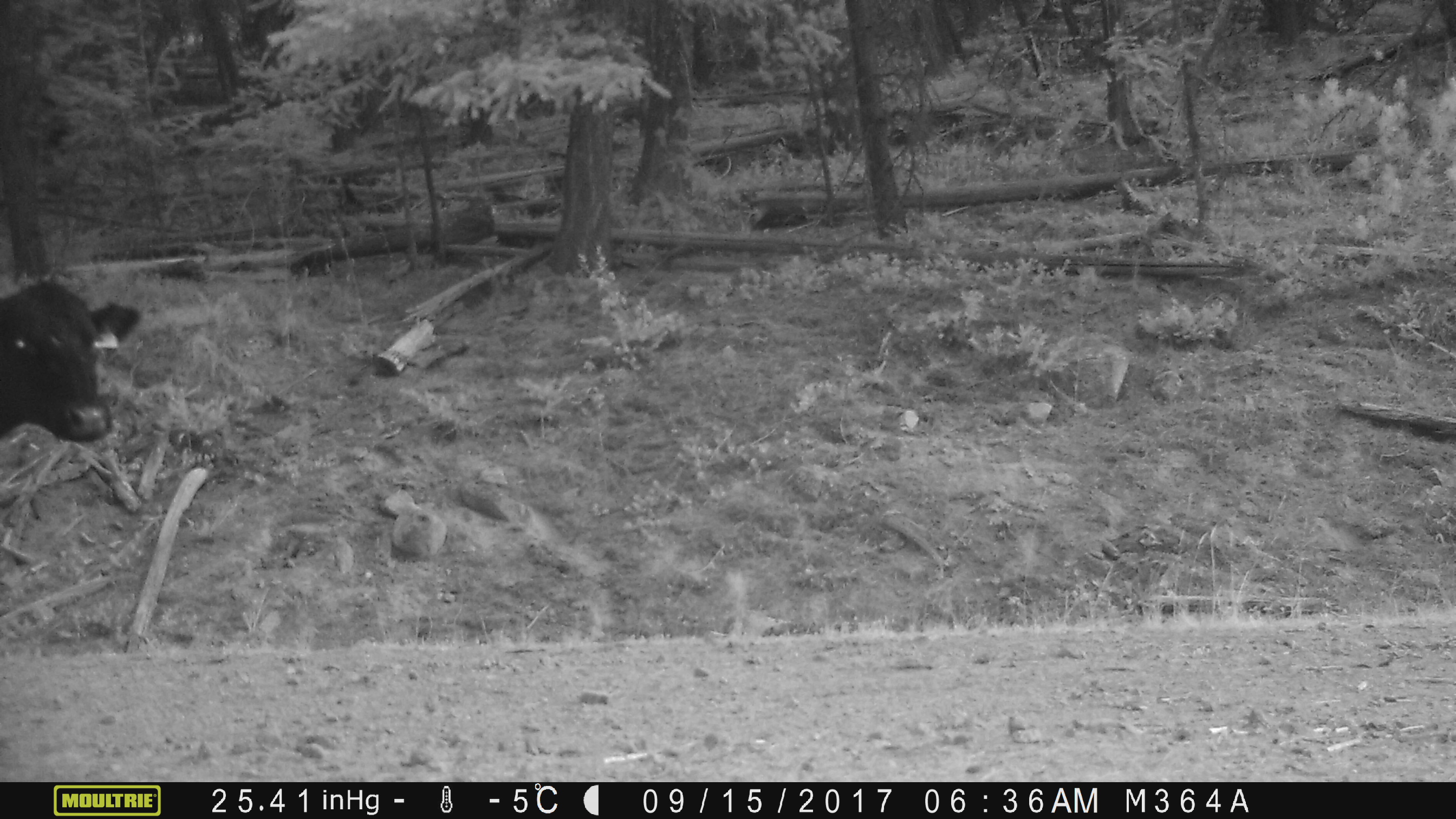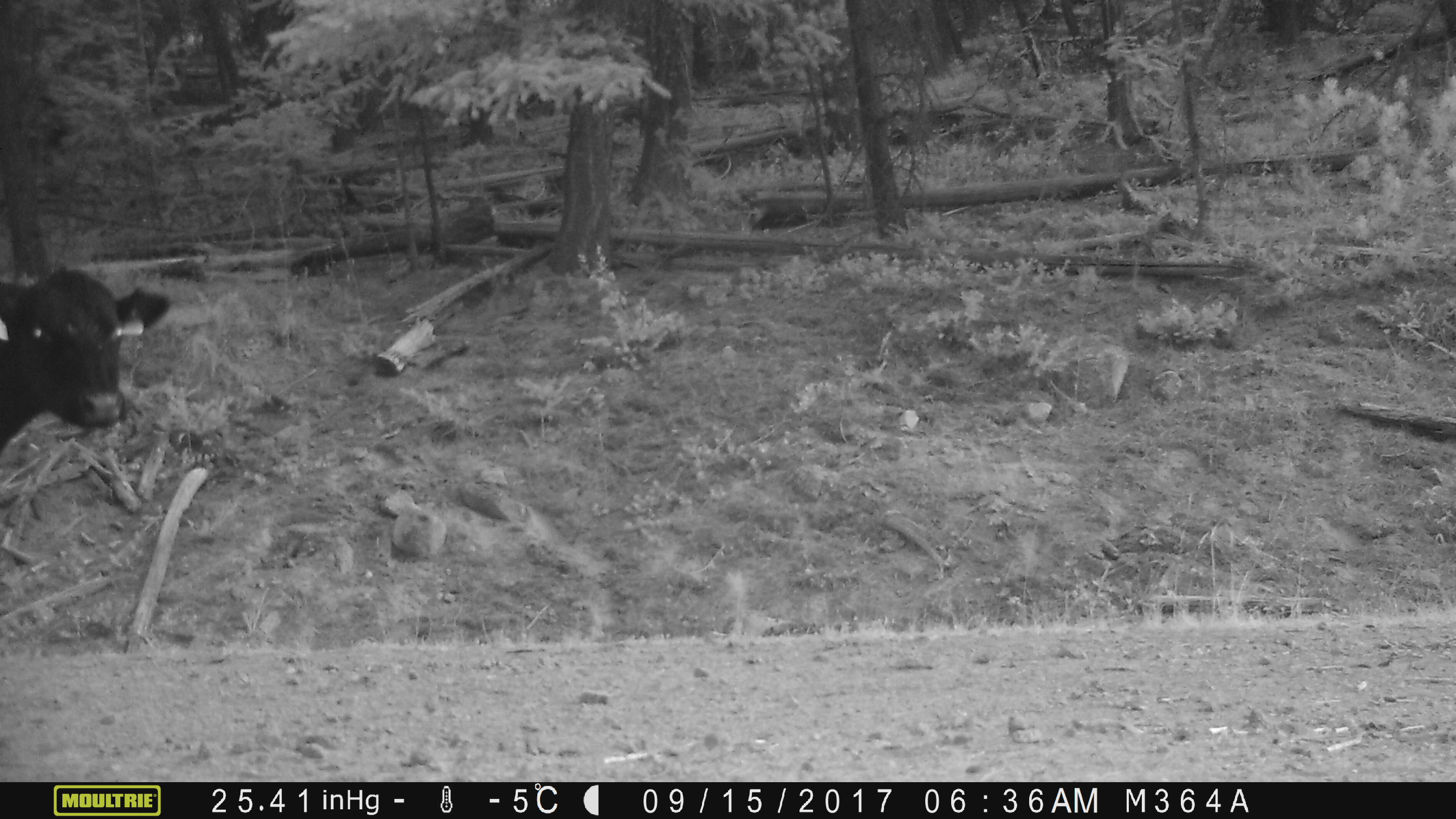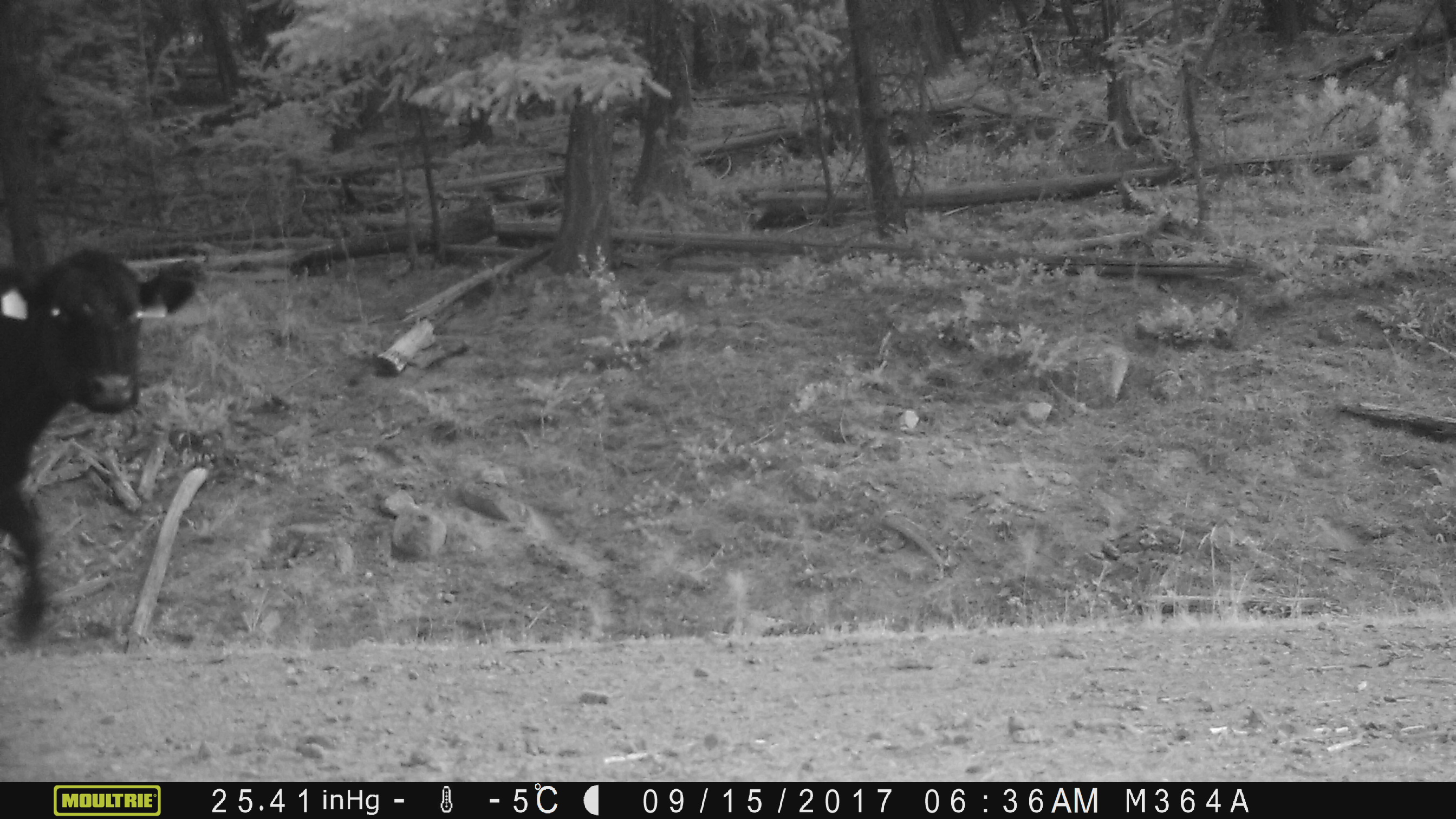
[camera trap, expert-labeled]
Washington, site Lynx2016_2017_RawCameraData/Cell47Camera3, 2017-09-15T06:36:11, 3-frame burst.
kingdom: Animalia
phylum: Chordata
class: Mammalia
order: Artiodactyla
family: Bovidae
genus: Bos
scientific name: Bos taurus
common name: domestic cattle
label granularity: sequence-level